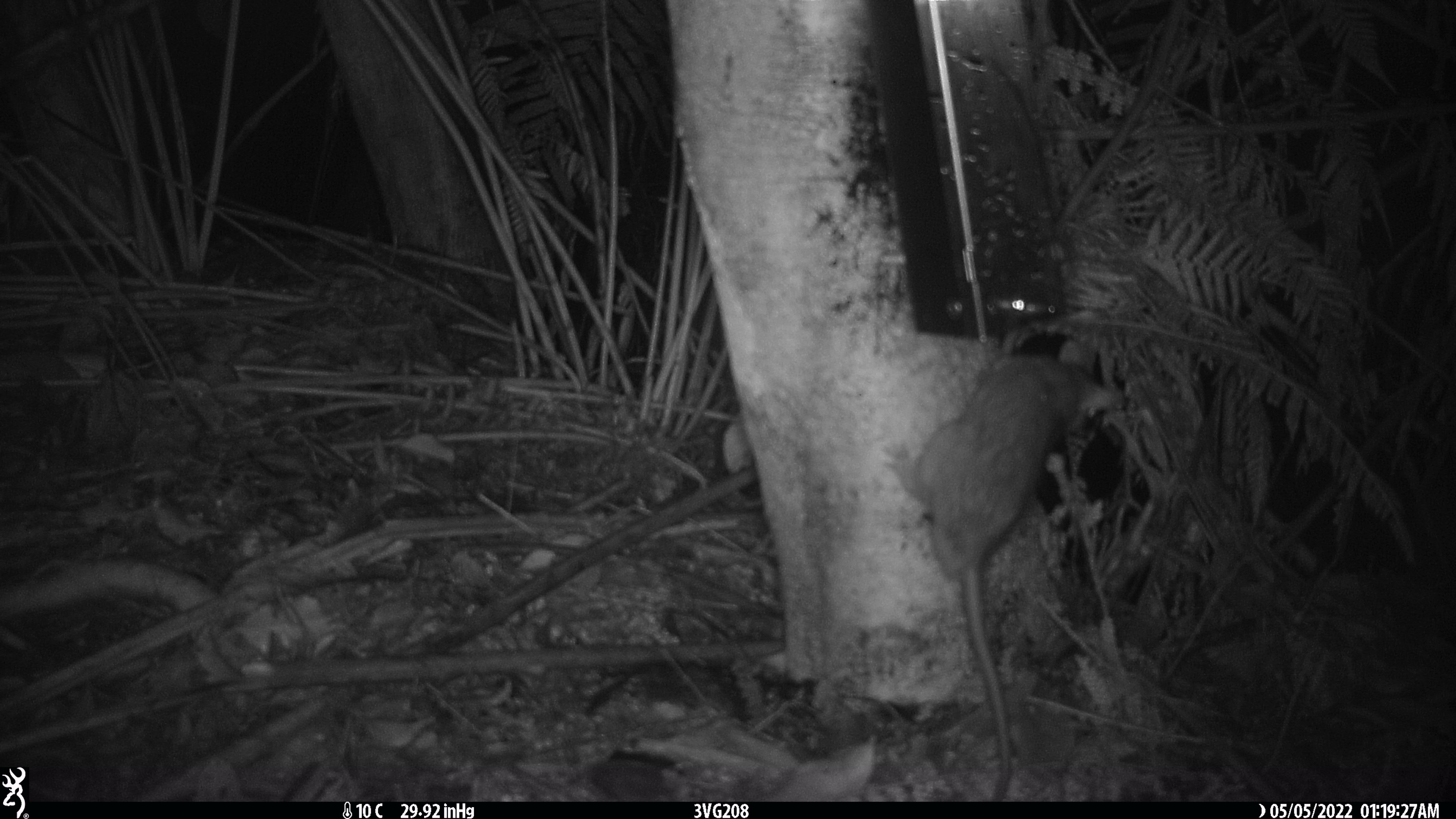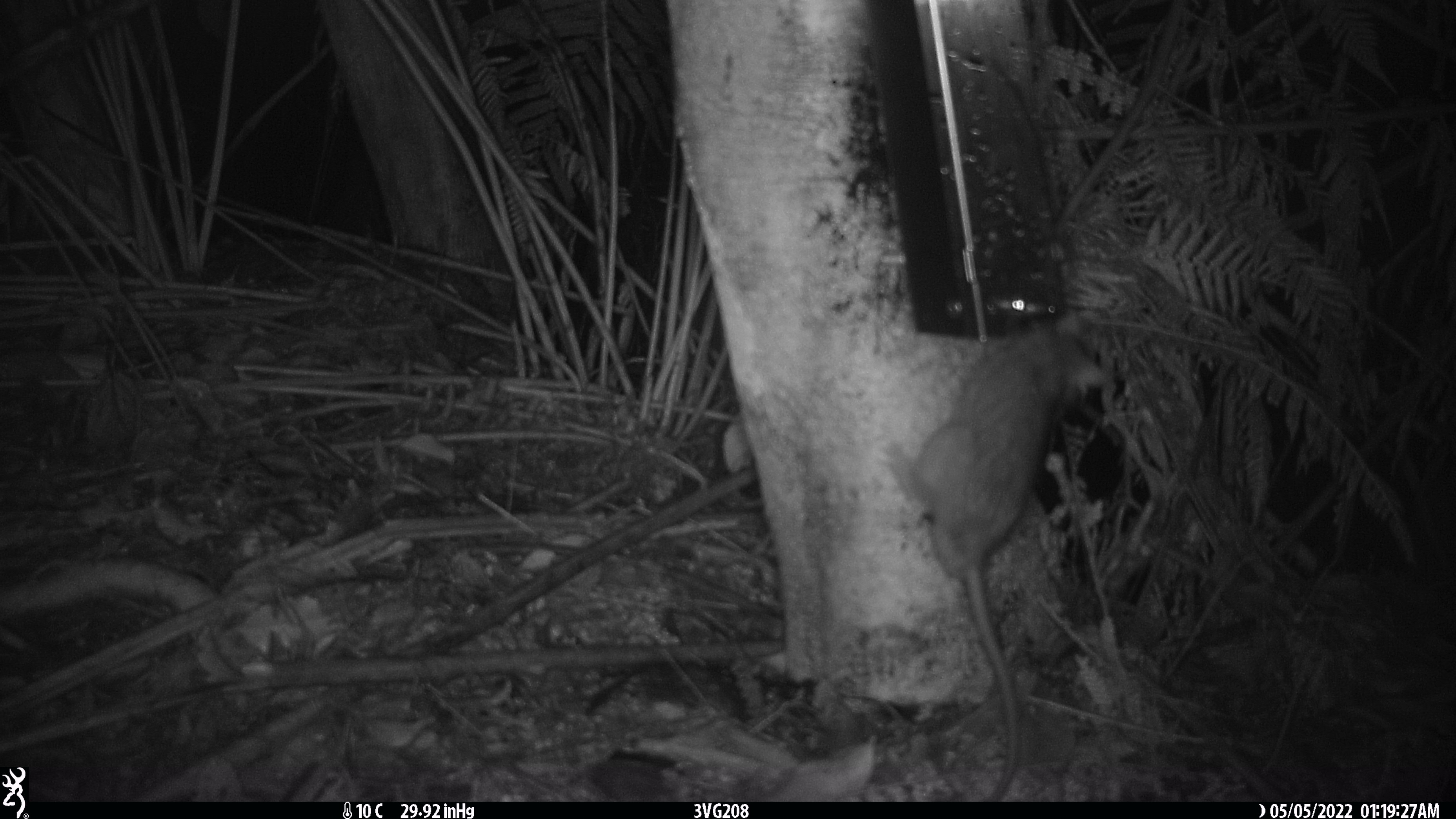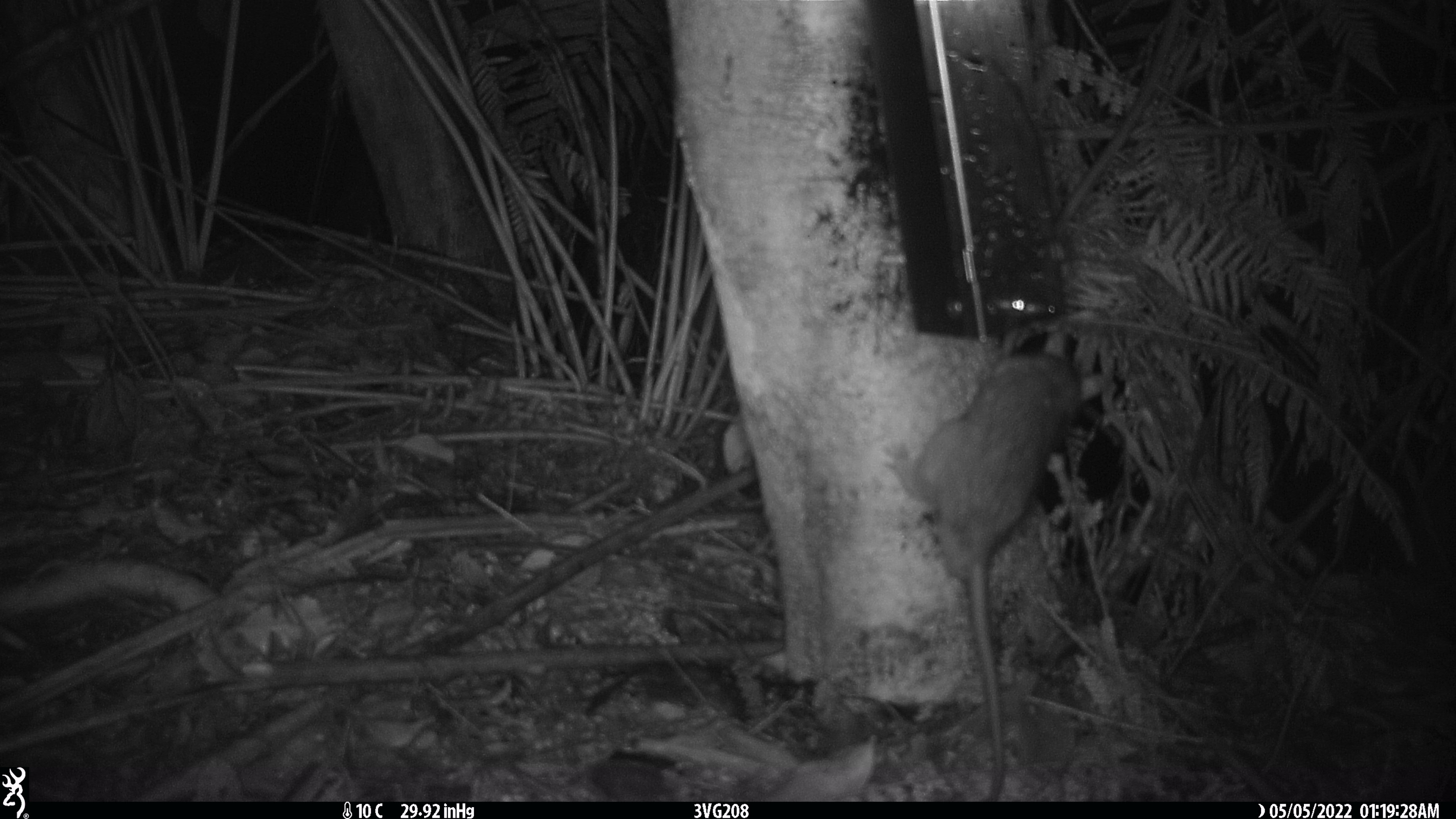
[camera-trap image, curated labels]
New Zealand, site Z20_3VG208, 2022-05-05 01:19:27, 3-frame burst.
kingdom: Animalia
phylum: Chordata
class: Mammalia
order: Rodentia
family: Muridae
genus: Rattus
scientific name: Rattus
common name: rat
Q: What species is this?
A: Rat (Rattus).